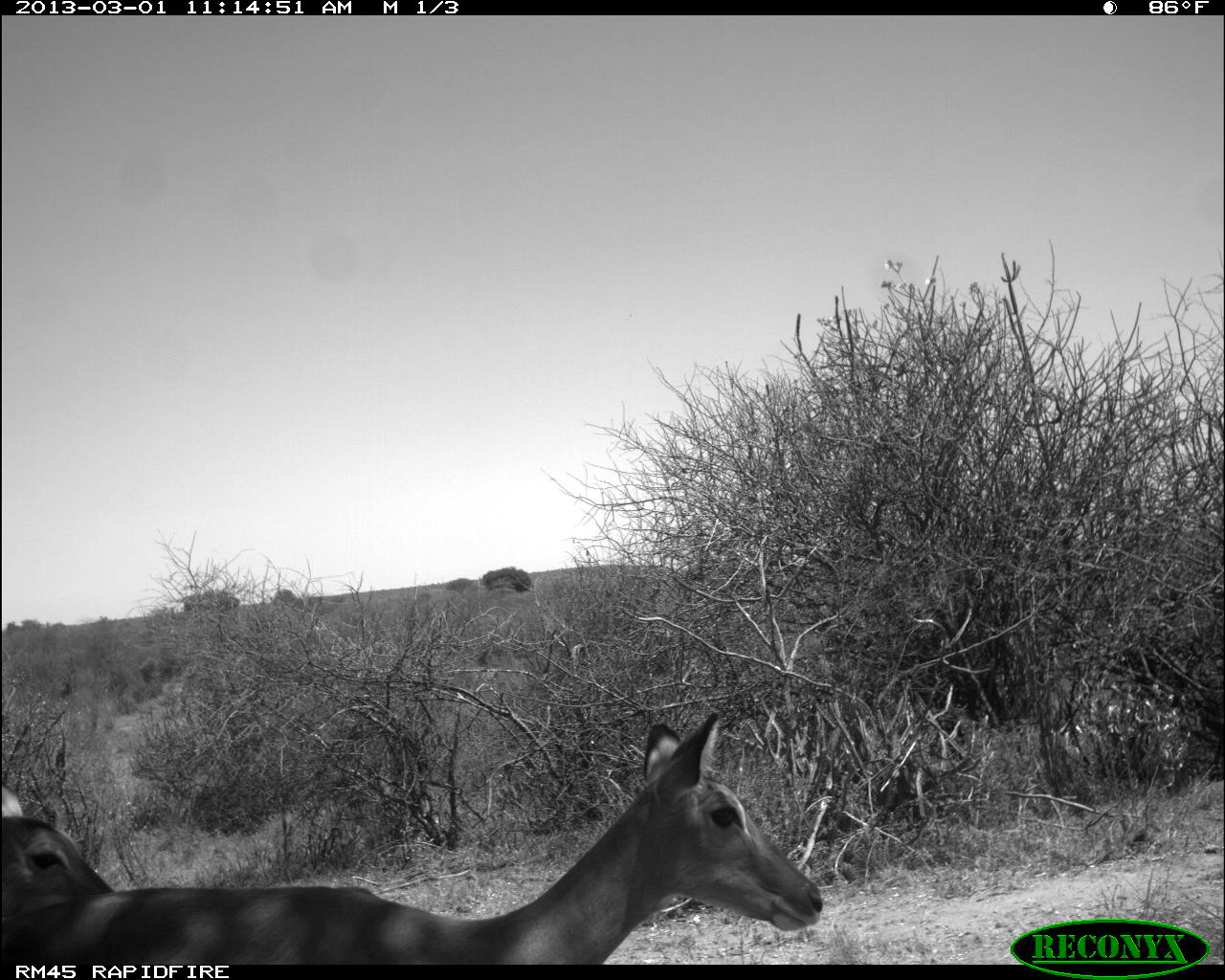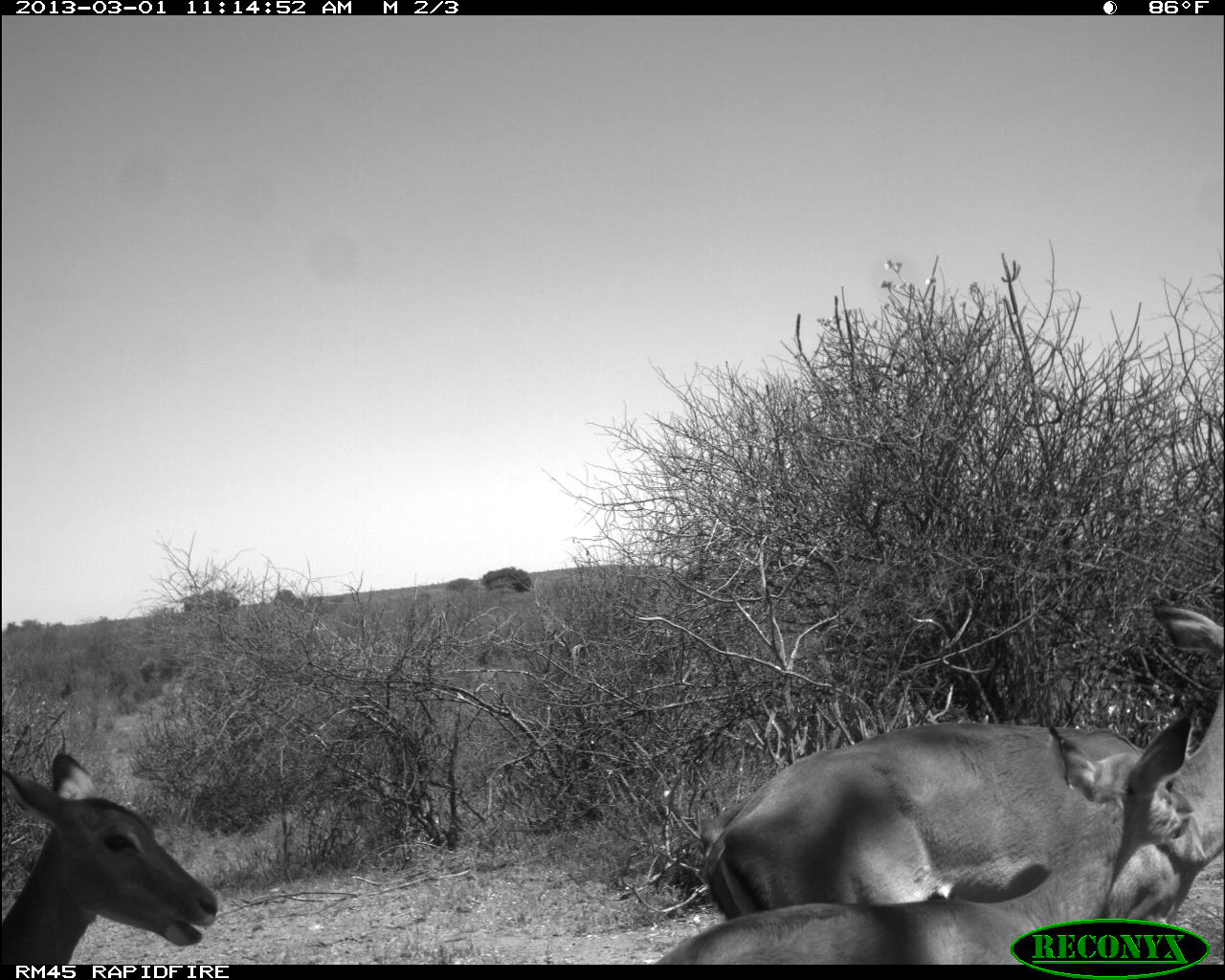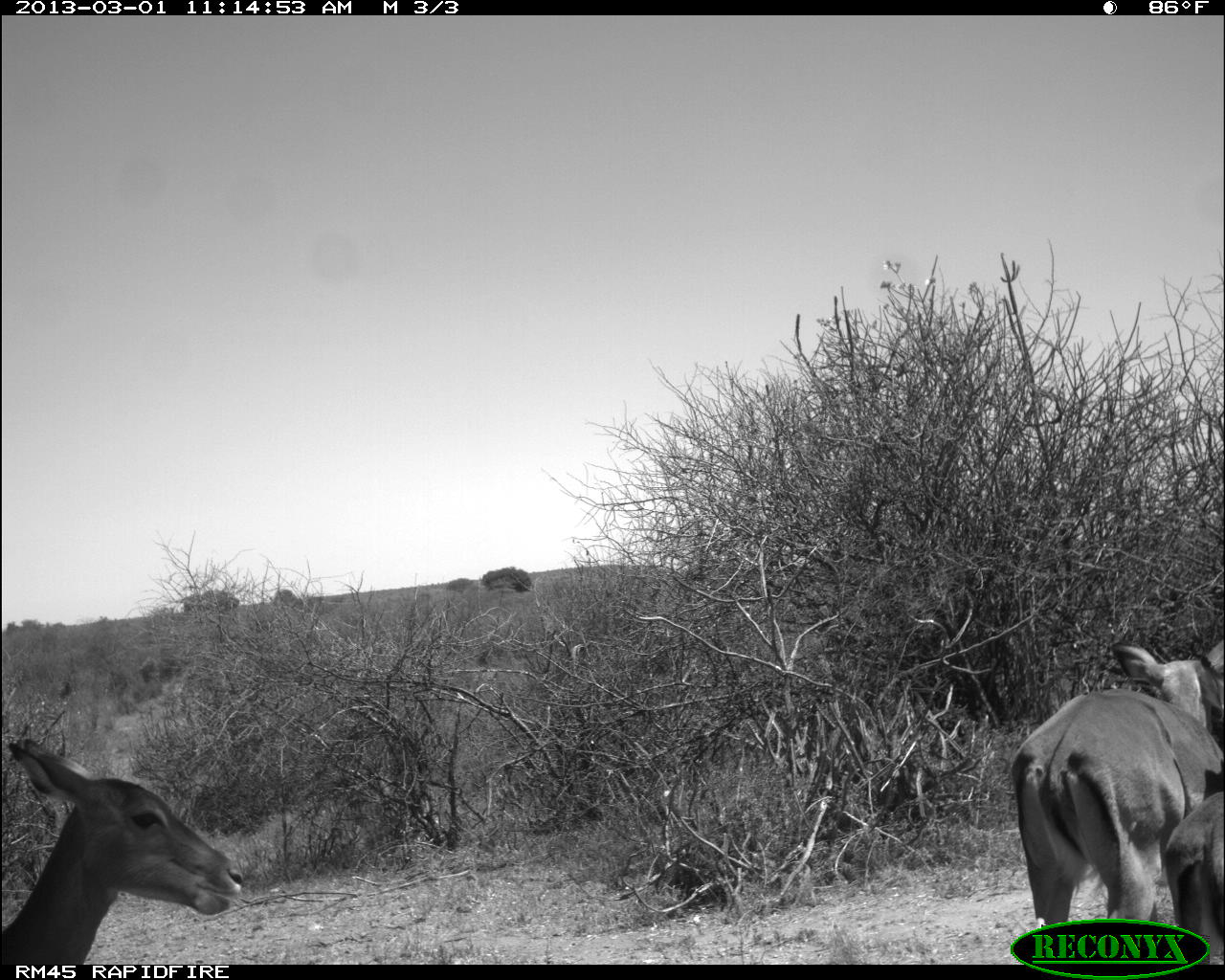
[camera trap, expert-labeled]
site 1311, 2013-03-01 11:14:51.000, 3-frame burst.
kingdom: Animalia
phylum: Chordata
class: Mammalia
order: Artiodactyla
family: Bovidae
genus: Aepyceros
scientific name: Aepyceros melampus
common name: impala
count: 2